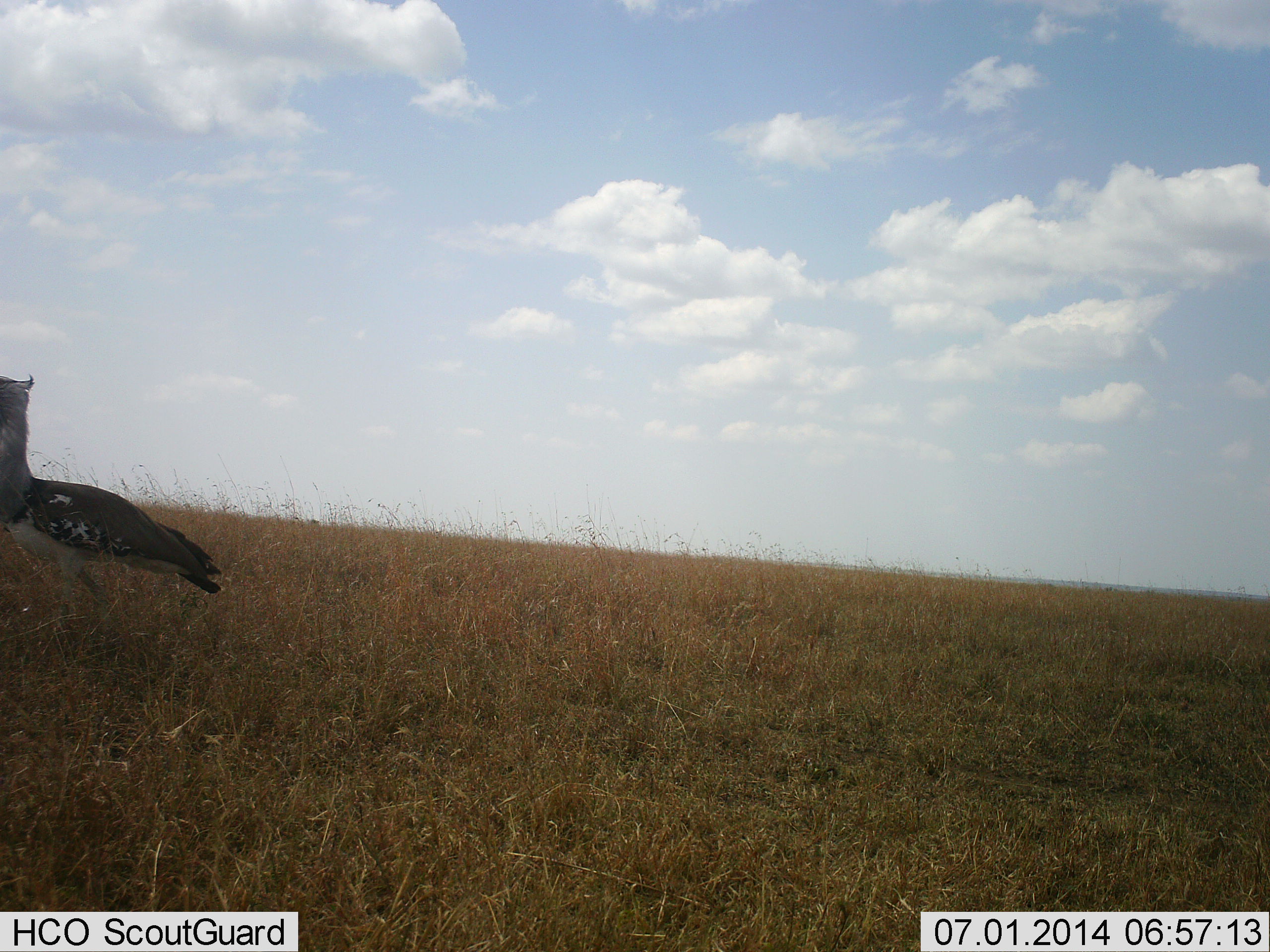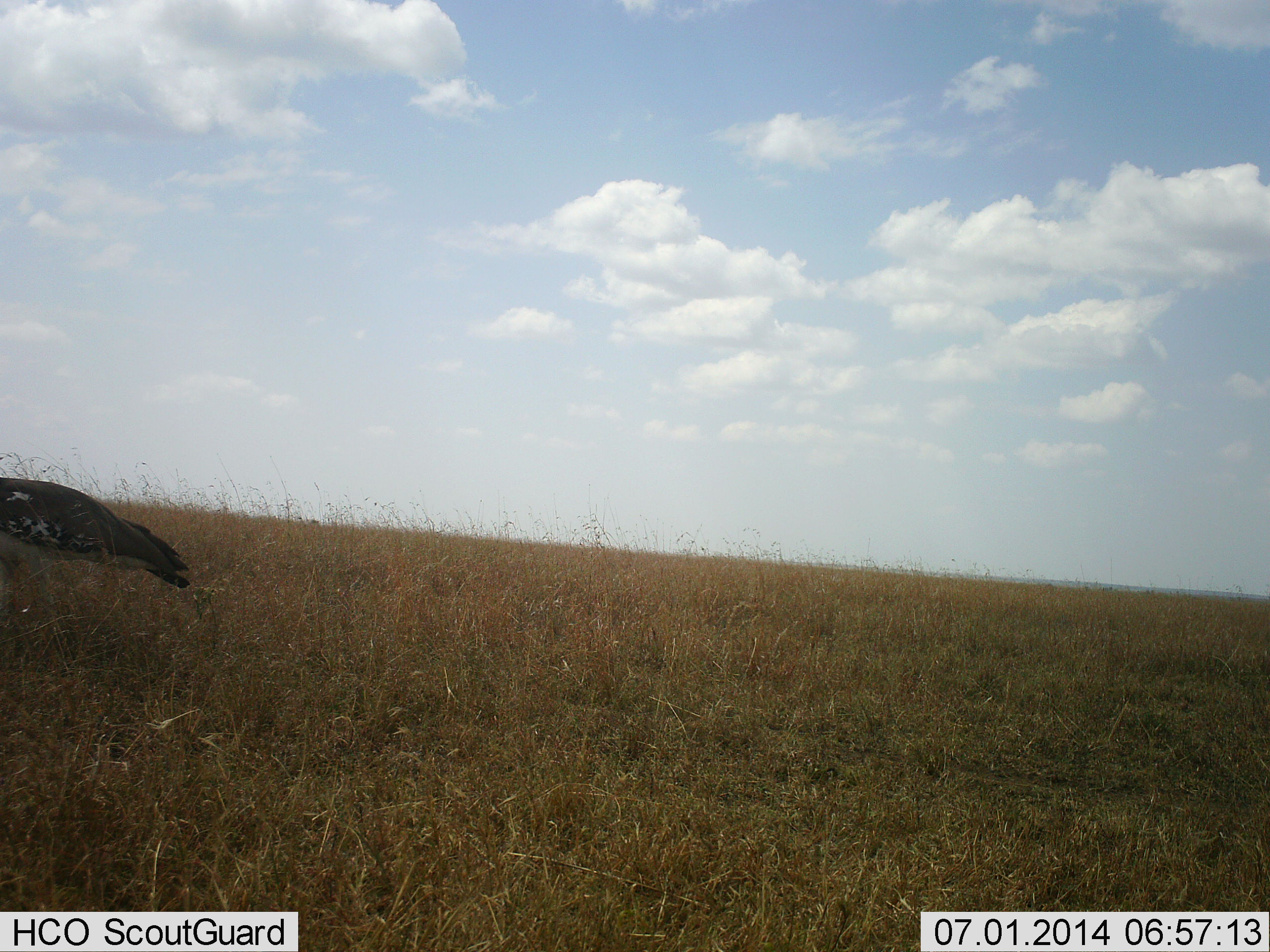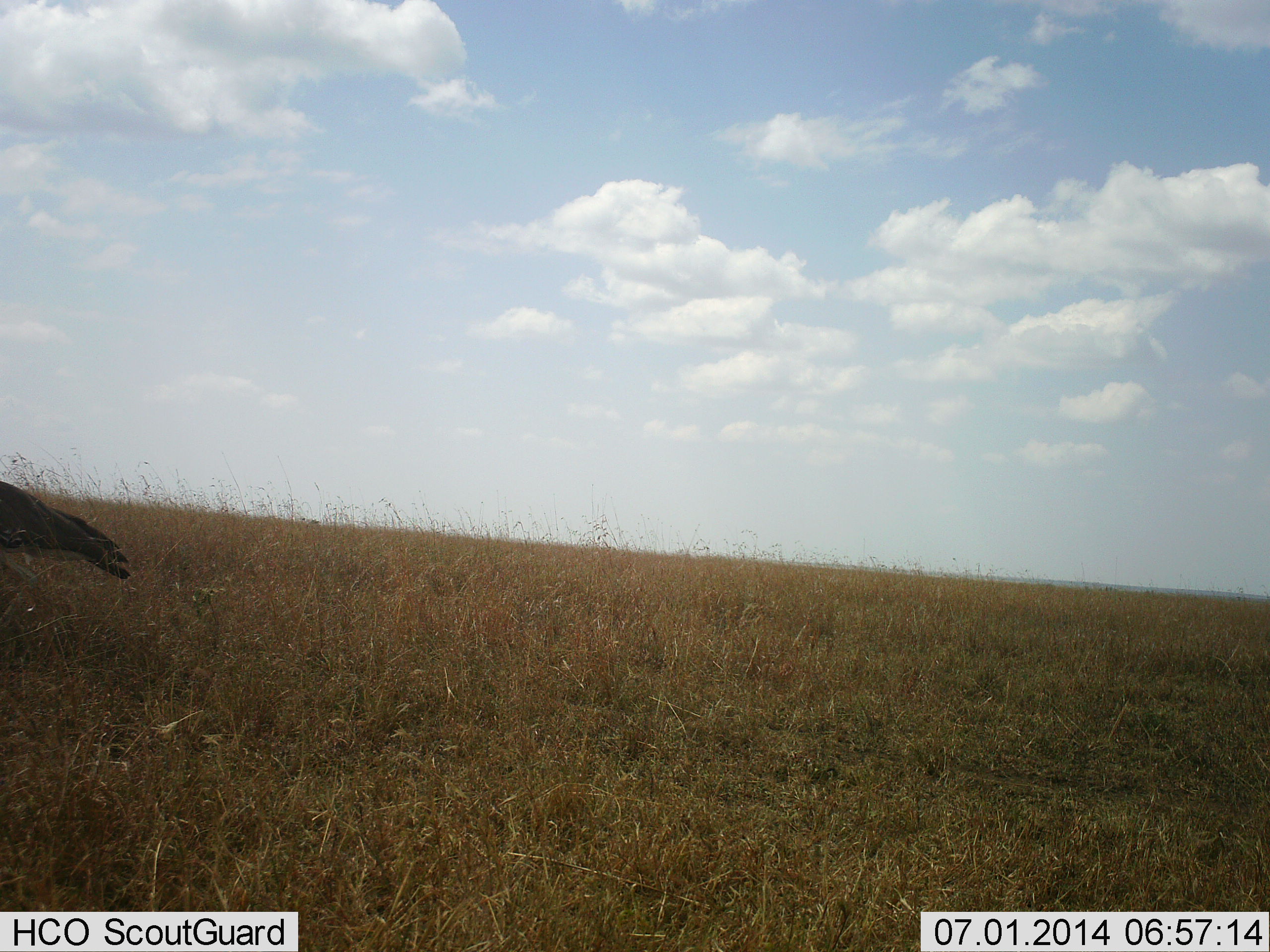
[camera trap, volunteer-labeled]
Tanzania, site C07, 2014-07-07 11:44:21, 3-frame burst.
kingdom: Animalia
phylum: Chordata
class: Aves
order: Otidiformes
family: Otididae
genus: Ardeotis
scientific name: Ardeotis kori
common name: kori bustard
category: koribustard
Koribustard (kori bustard) (Ardeotis kori), count 1. Behavior (volunteer vote fractions): standing 0%, resting 0%, moving 100%, interacting 0%. Young present (vote fraction): 0%. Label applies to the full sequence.